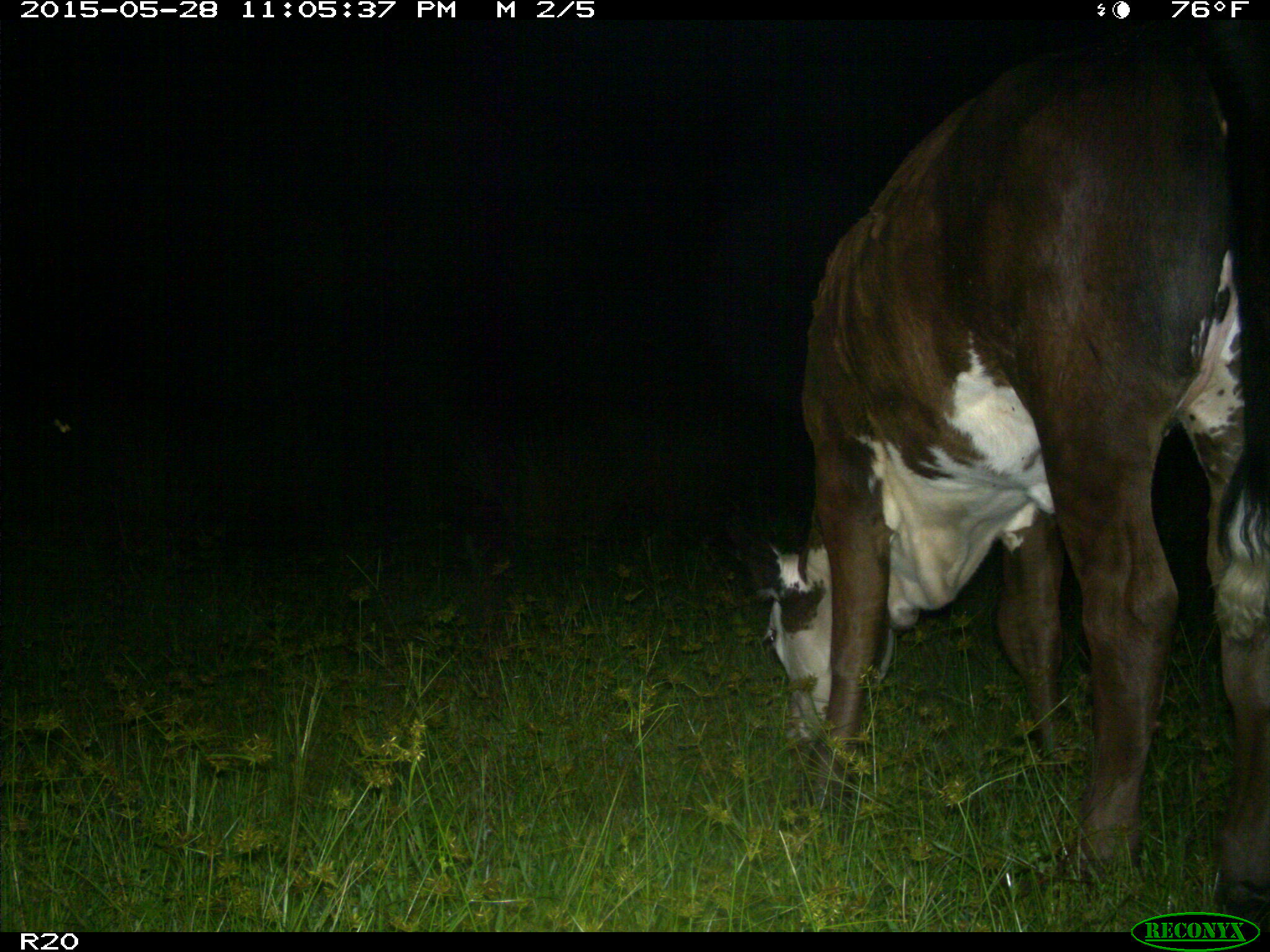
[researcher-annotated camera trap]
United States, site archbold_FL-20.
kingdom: Animalia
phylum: Chordata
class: Mammalia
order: Artiodactyla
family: Bovidae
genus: Bos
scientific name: Bos taurus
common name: domestic cow